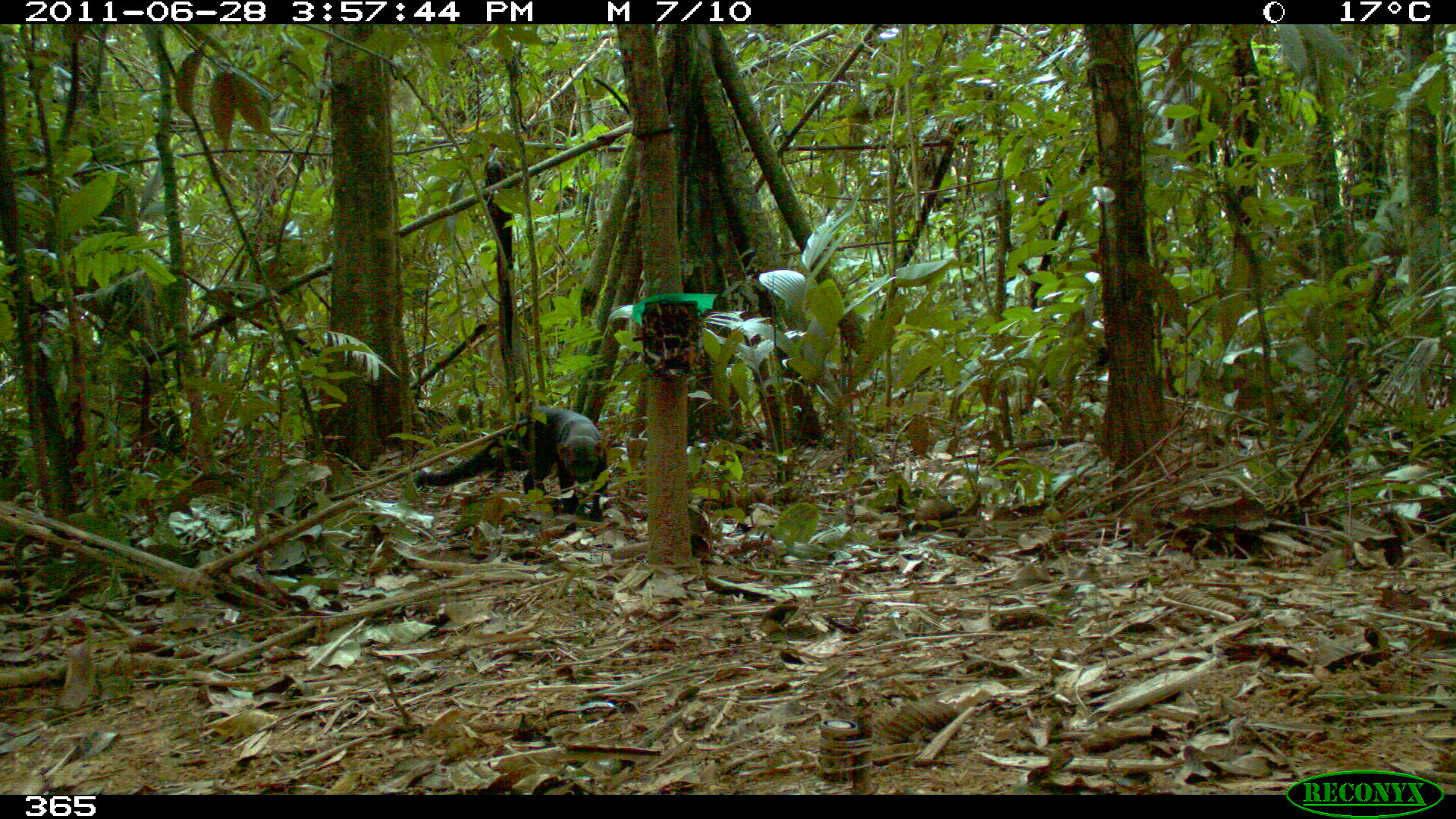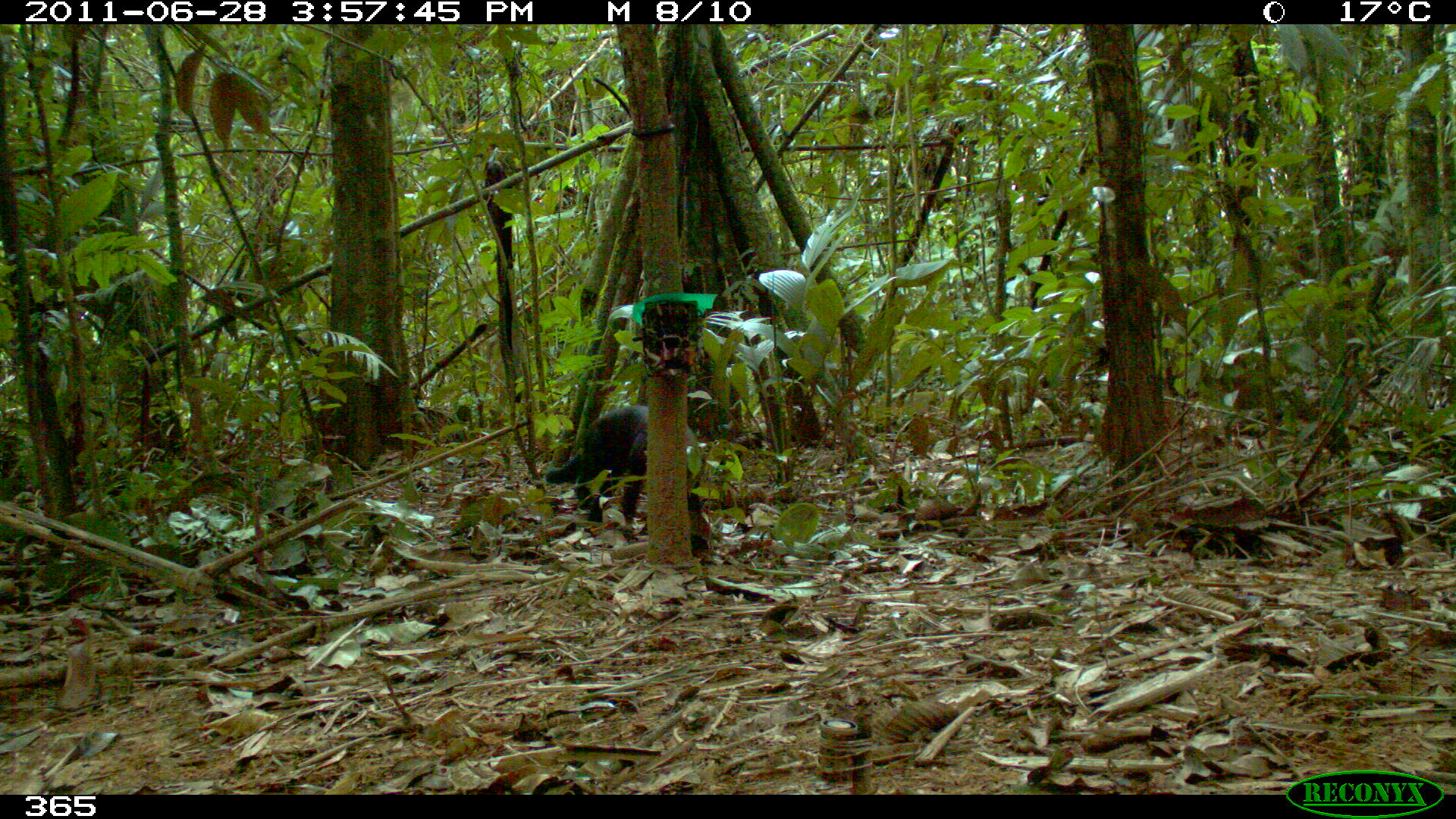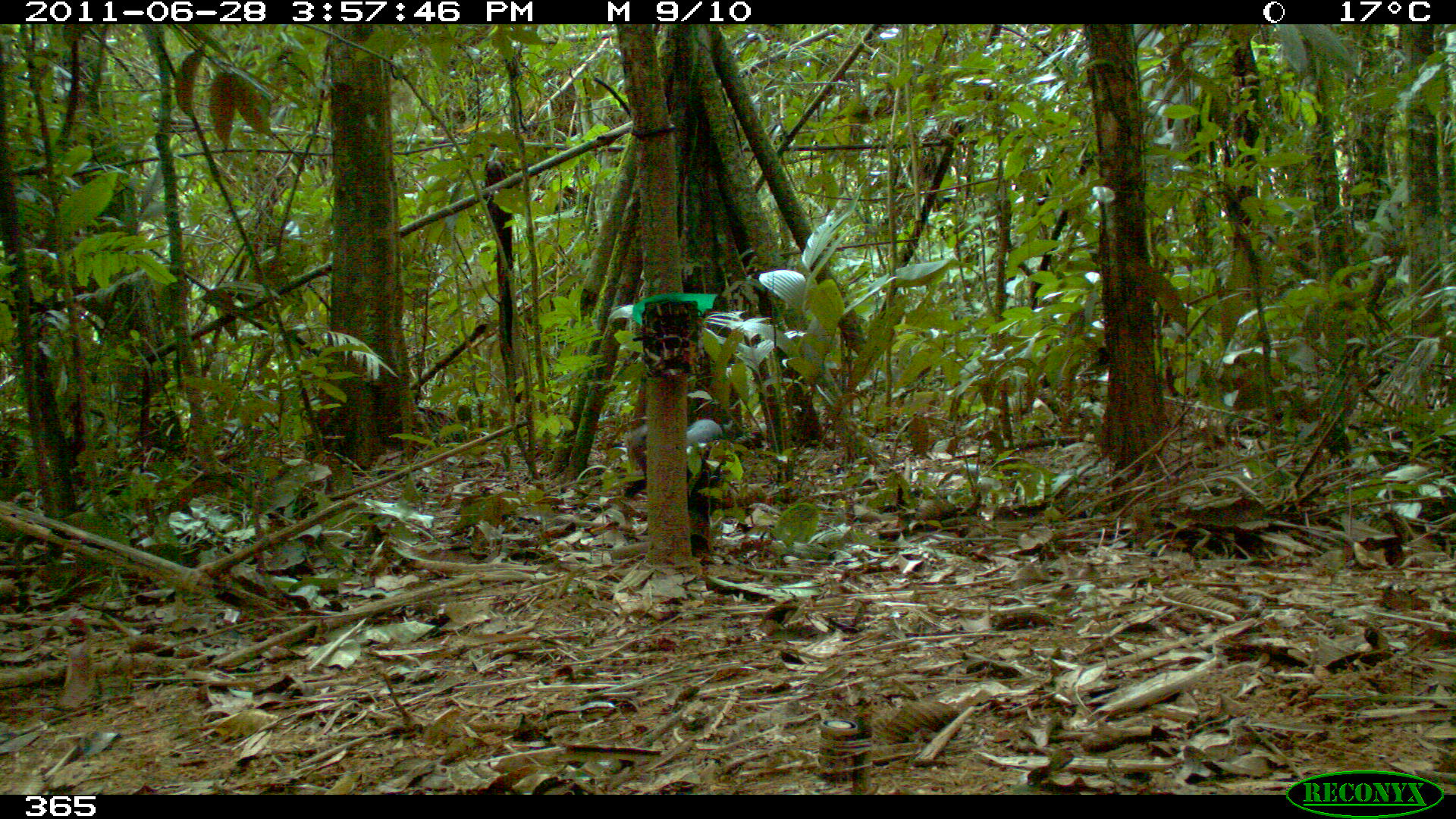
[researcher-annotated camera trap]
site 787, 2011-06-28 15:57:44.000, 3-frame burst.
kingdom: Animalia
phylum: Chordata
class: Mammalia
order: Carnivora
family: Mustelidae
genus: Eira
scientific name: Eira barbara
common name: tayra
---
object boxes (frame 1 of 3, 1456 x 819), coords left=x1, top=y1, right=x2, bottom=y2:
eira barbara: left=413, top=406, right=613, bottom=522